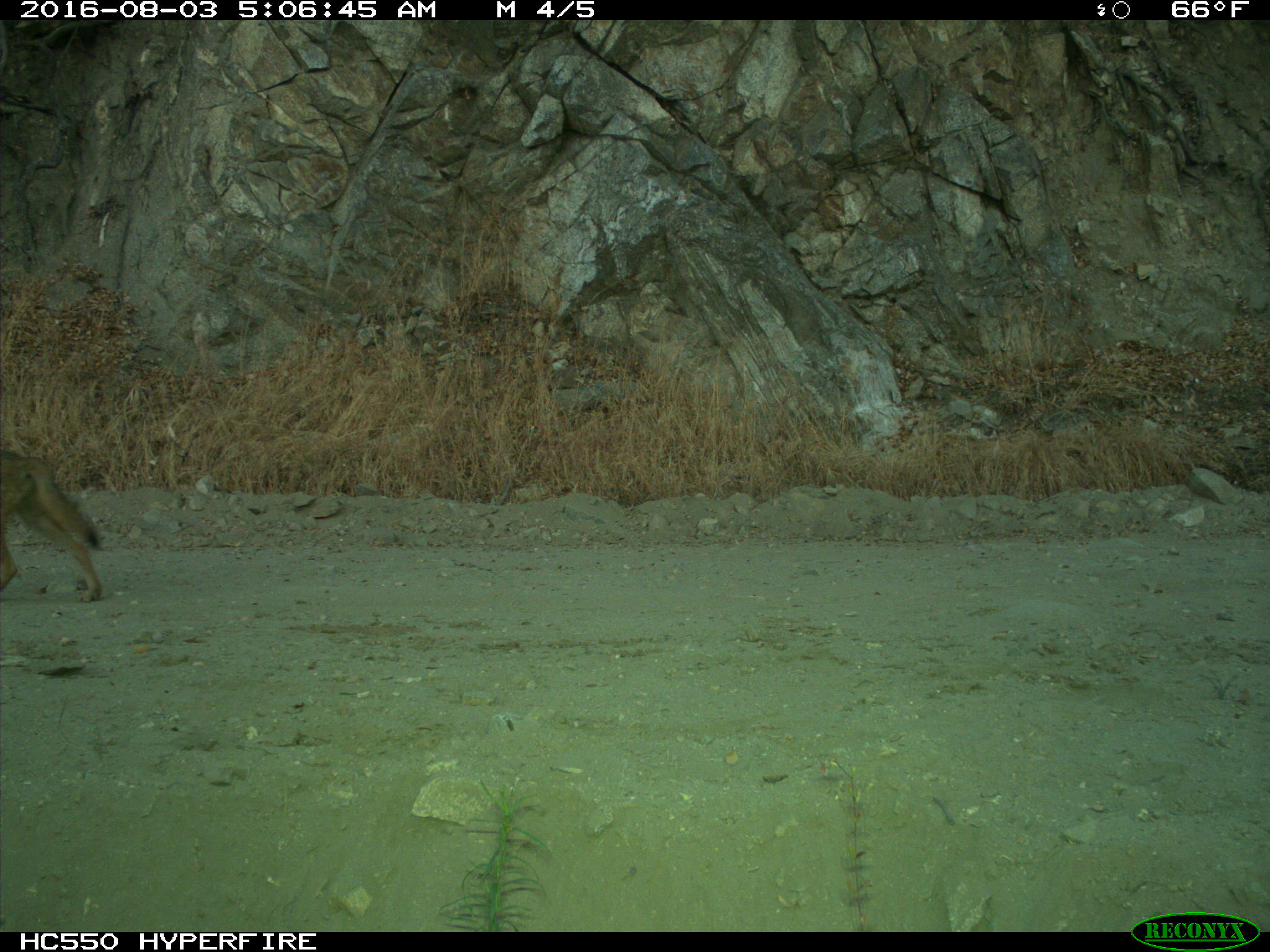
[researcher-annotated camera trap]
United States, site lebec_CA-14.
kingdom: Animalia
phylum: Chordata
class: Mammalia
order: Carnivora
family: Canidae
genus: Canis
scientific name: Canis latrans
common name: coyote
Canis latrans (coyote).